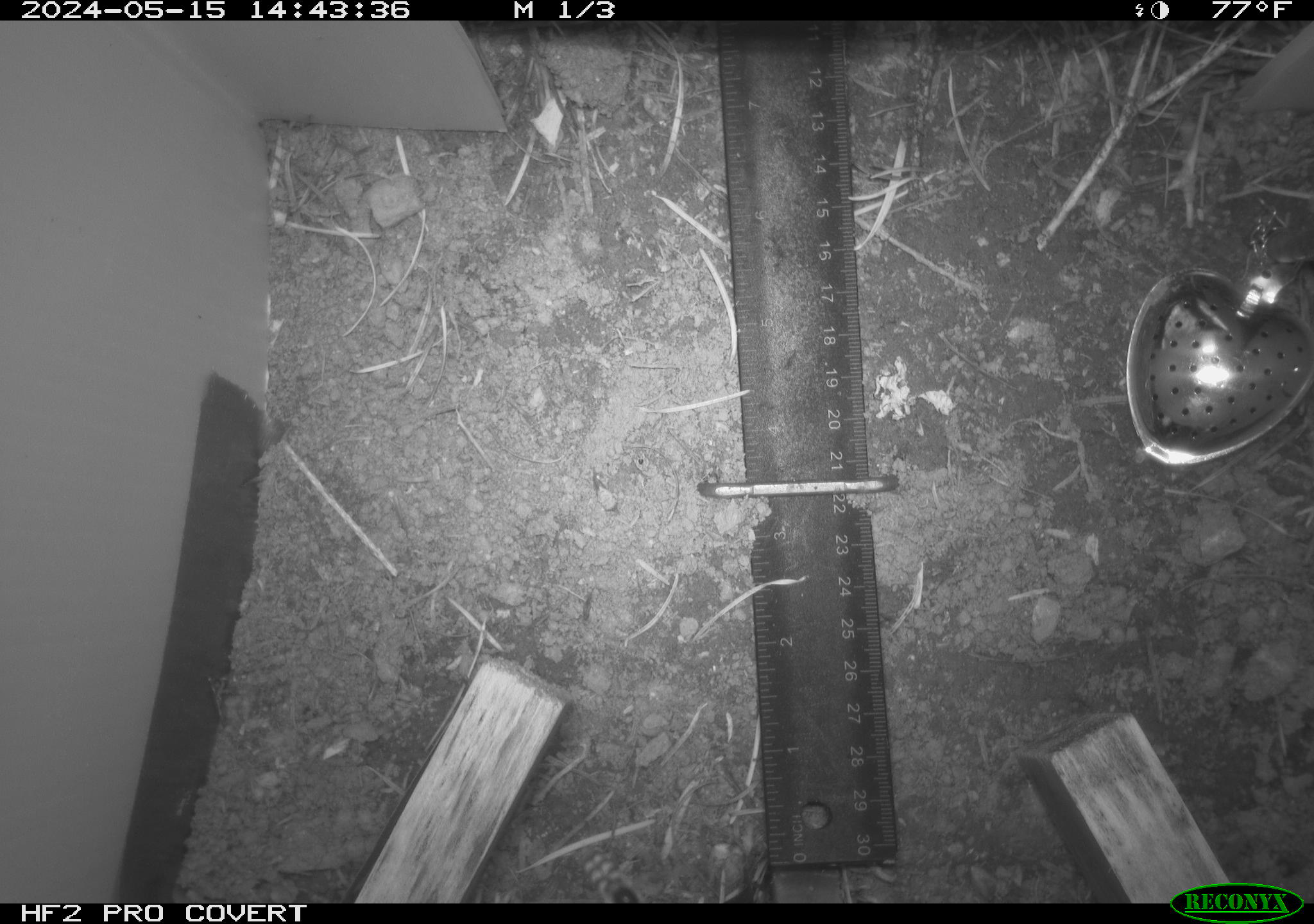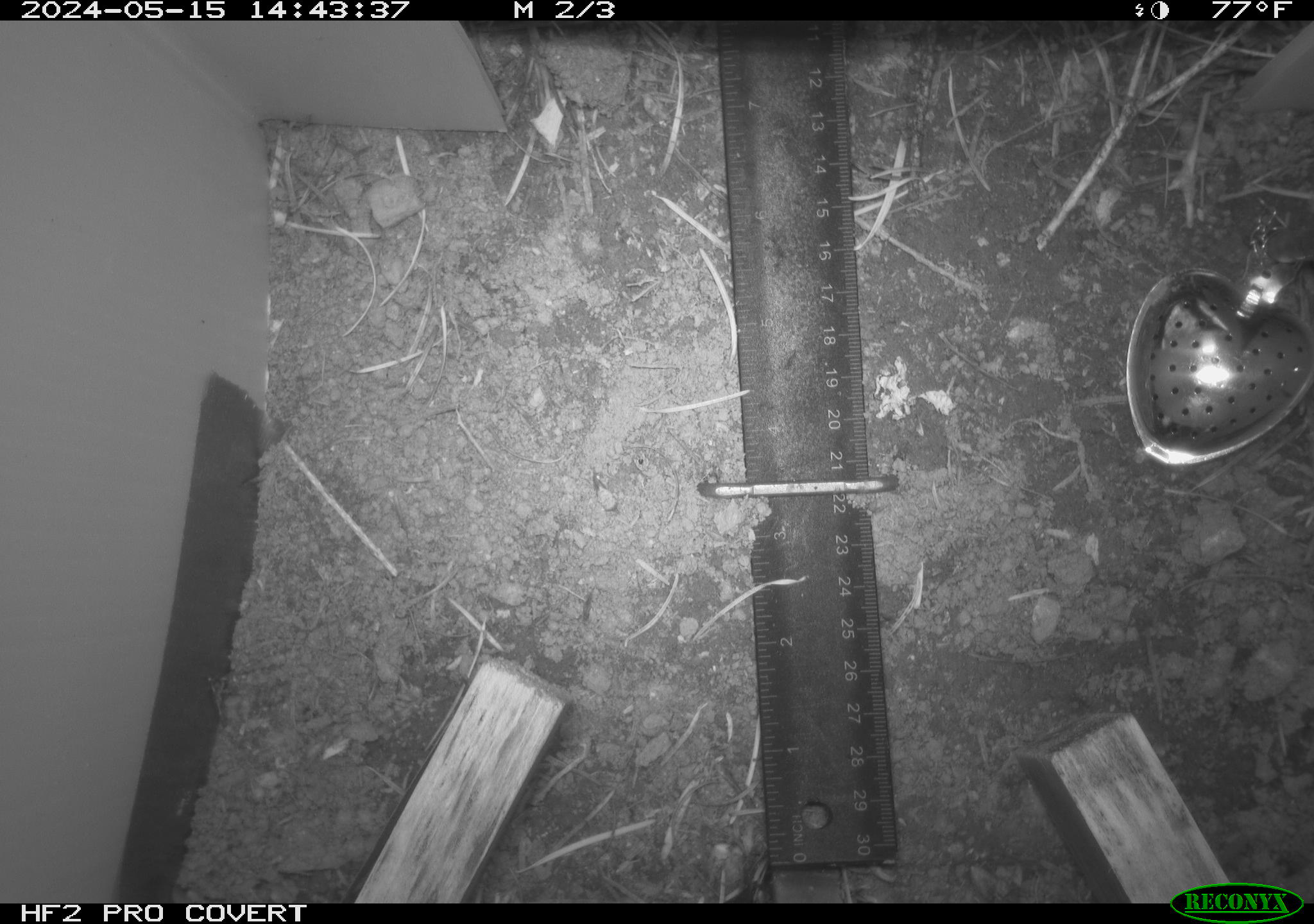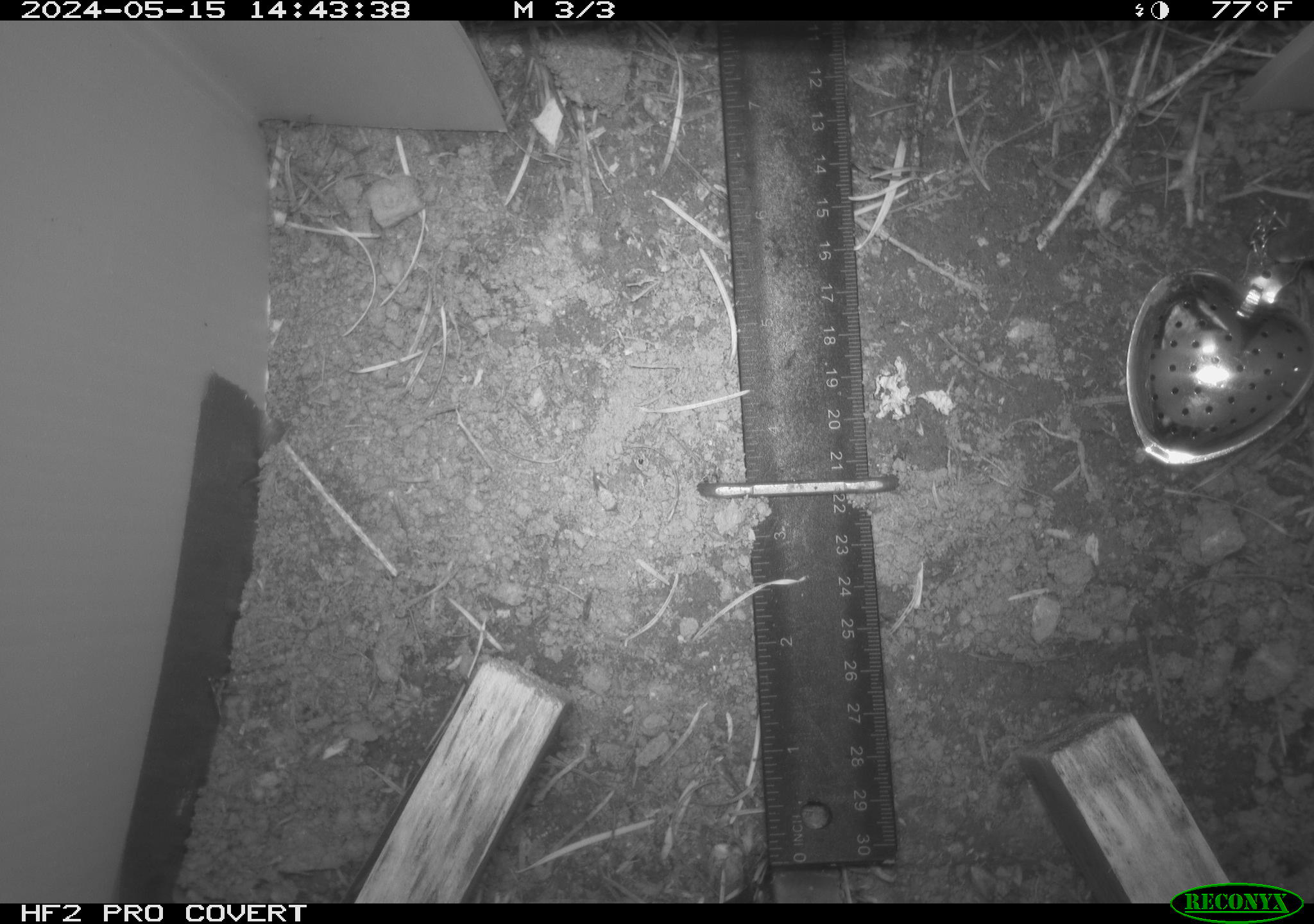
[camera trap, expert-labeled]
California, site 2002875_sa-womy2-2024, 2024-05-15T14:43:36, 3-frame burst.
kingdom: Animalia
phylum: Arthropoda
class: Insecta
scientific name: Insecta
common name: insect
Insect (Insecta).